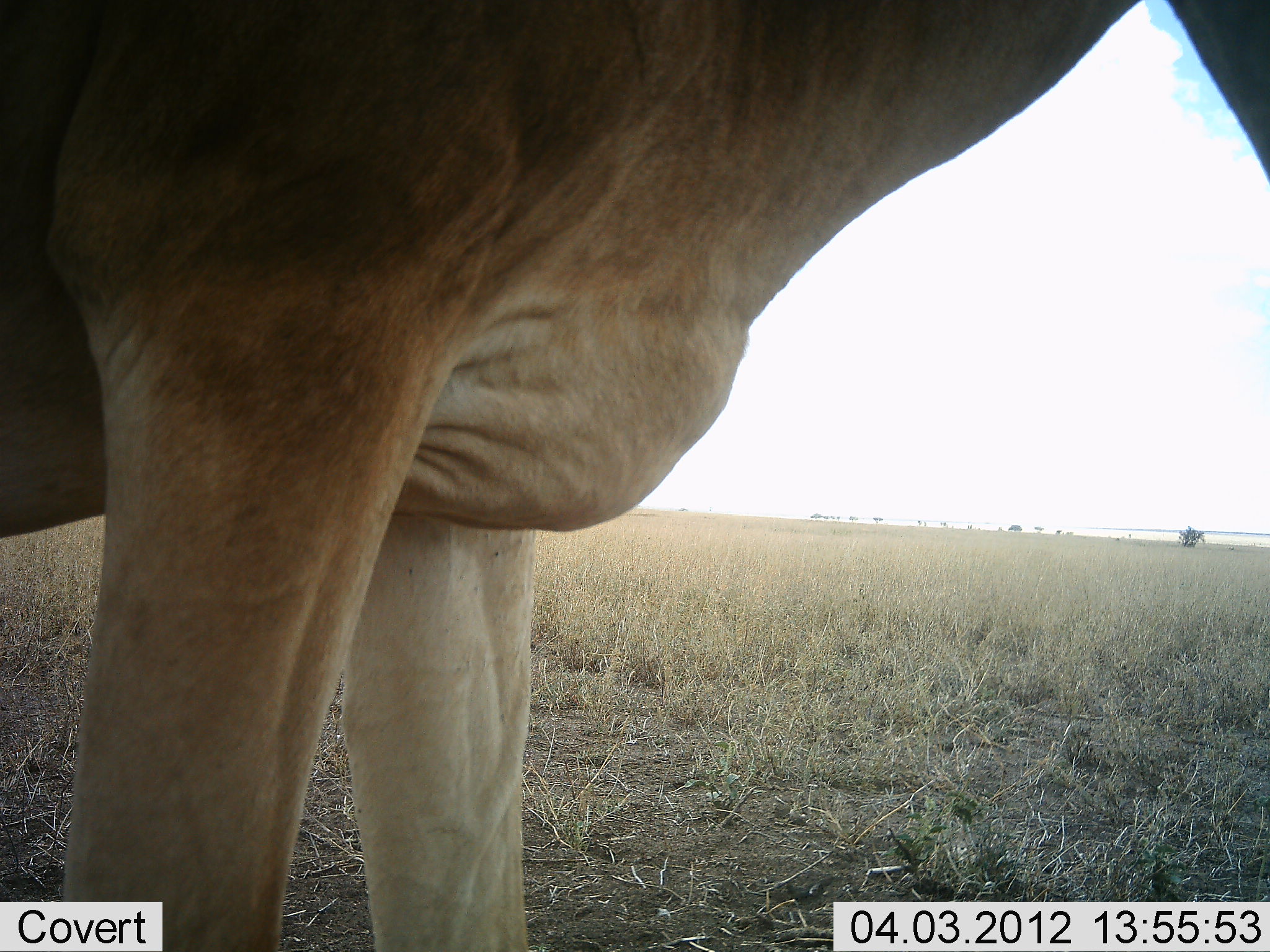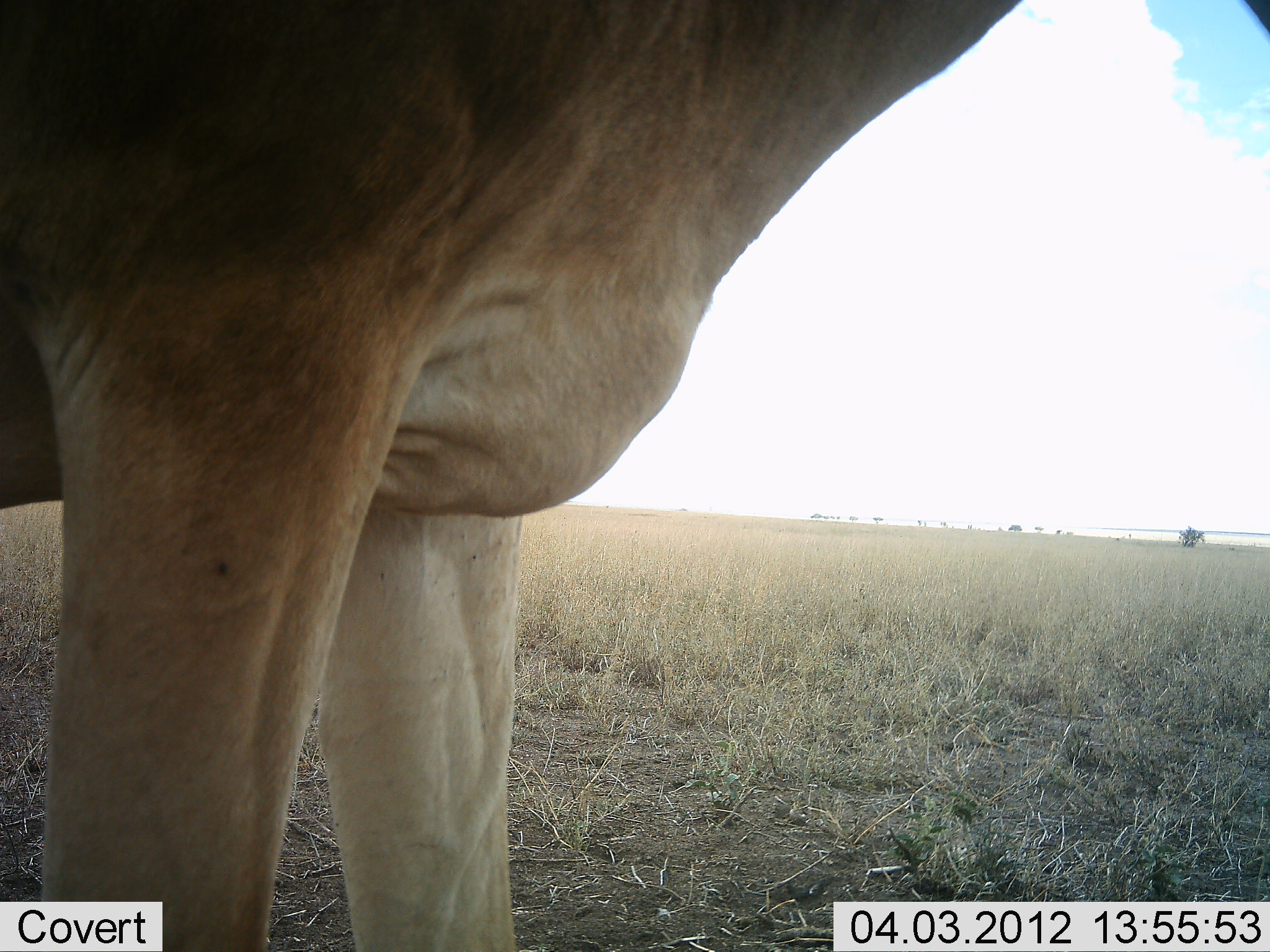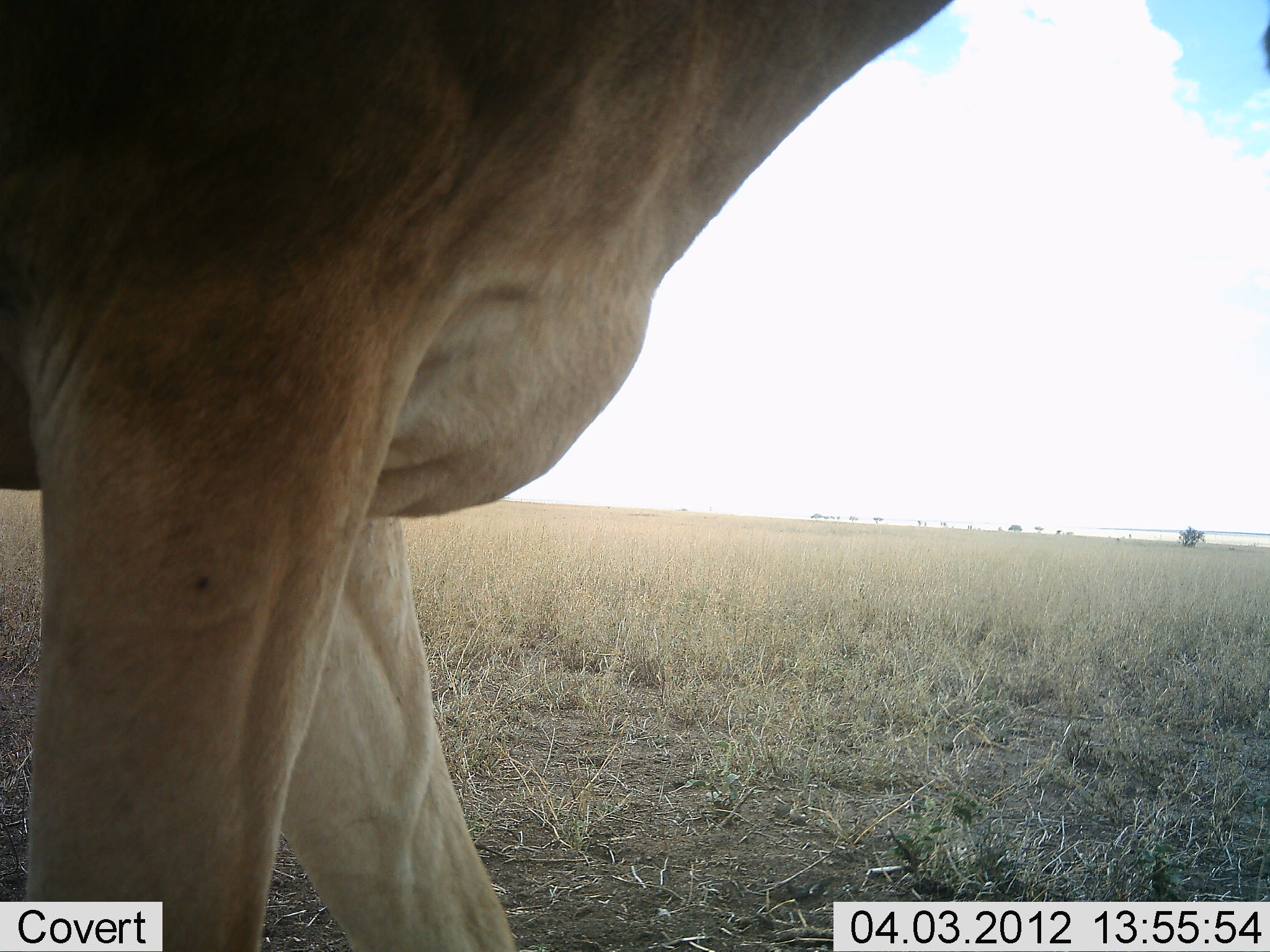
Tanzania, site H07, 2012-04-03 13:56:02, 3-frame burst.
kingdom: Animalia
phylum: Chordata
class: Mammalia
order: Artiodactyla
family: Bovidae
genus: Alcelaphus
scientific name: Alcelaphus buselaphus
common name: hartebeest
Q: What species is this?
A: Hartebeest (Alcelaphus buselaphus).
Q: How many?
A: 1.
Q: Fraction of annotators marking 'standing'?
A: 93%.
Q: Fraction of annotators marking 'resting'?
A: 0%.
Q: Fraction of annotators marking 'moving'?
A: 7%.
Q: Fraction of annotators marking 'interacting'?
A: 0%.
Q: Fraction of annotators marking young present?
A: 0%.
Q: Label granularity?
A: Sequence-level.